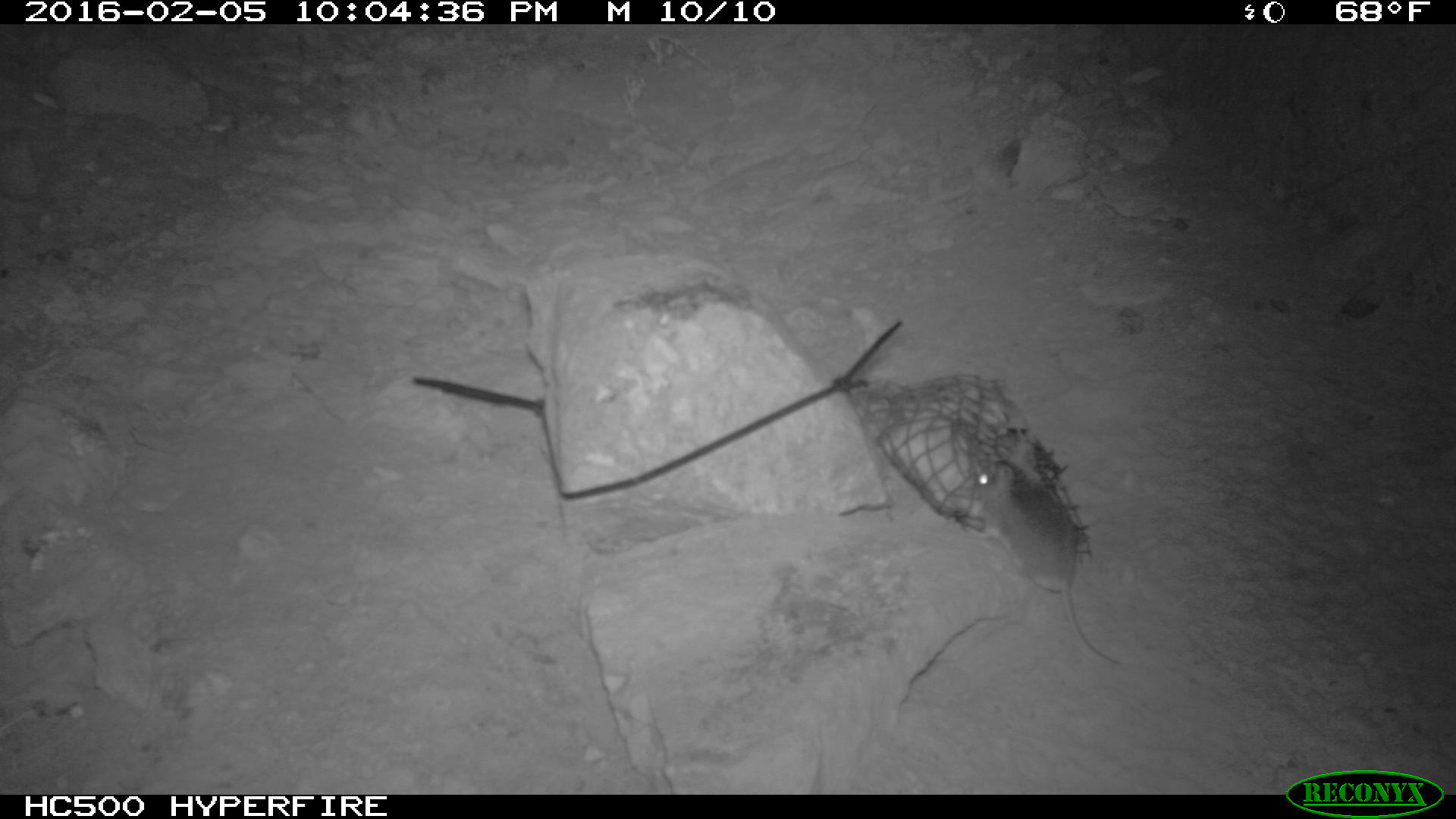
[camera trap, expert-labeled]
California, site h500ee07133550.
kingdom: Animalia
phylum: Chordata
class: Mammalia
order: Rodentia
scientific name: Rodentia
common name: rodent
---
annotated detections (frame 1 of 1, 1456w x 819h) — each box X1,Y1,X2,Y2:
rodent: 967,459,1119,663